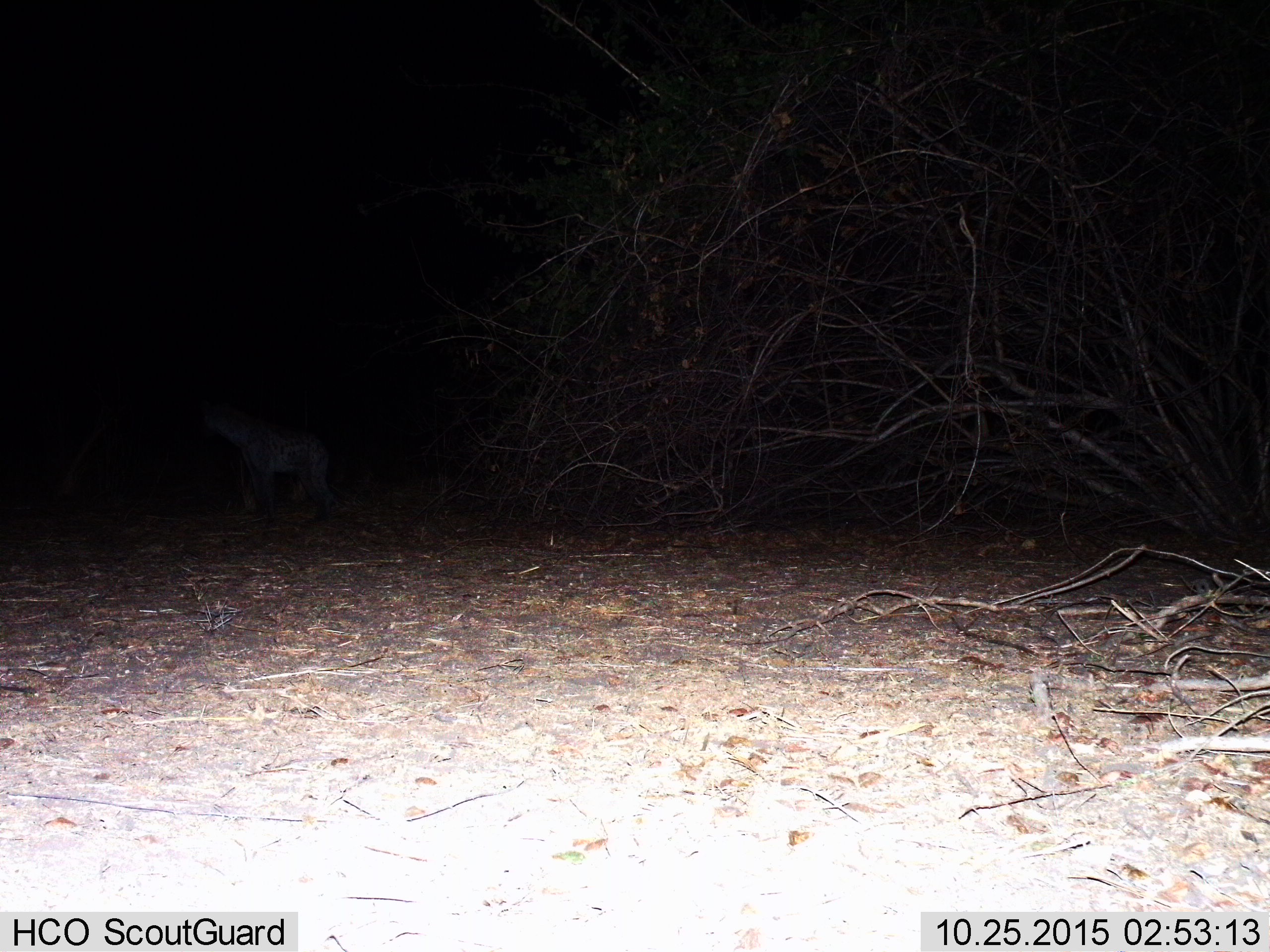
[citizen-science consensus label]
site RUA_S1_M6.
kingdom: Animalia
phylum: Chordata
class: Mammalia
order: Carnivora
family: Hyaenidae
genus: Crocuta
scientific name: Crocuta crocuta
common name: spotted hyena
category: hyenaspotted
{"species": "hyenaspotted (spotted hyena) (Crocuta crocuta)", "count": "1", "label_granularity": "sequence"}